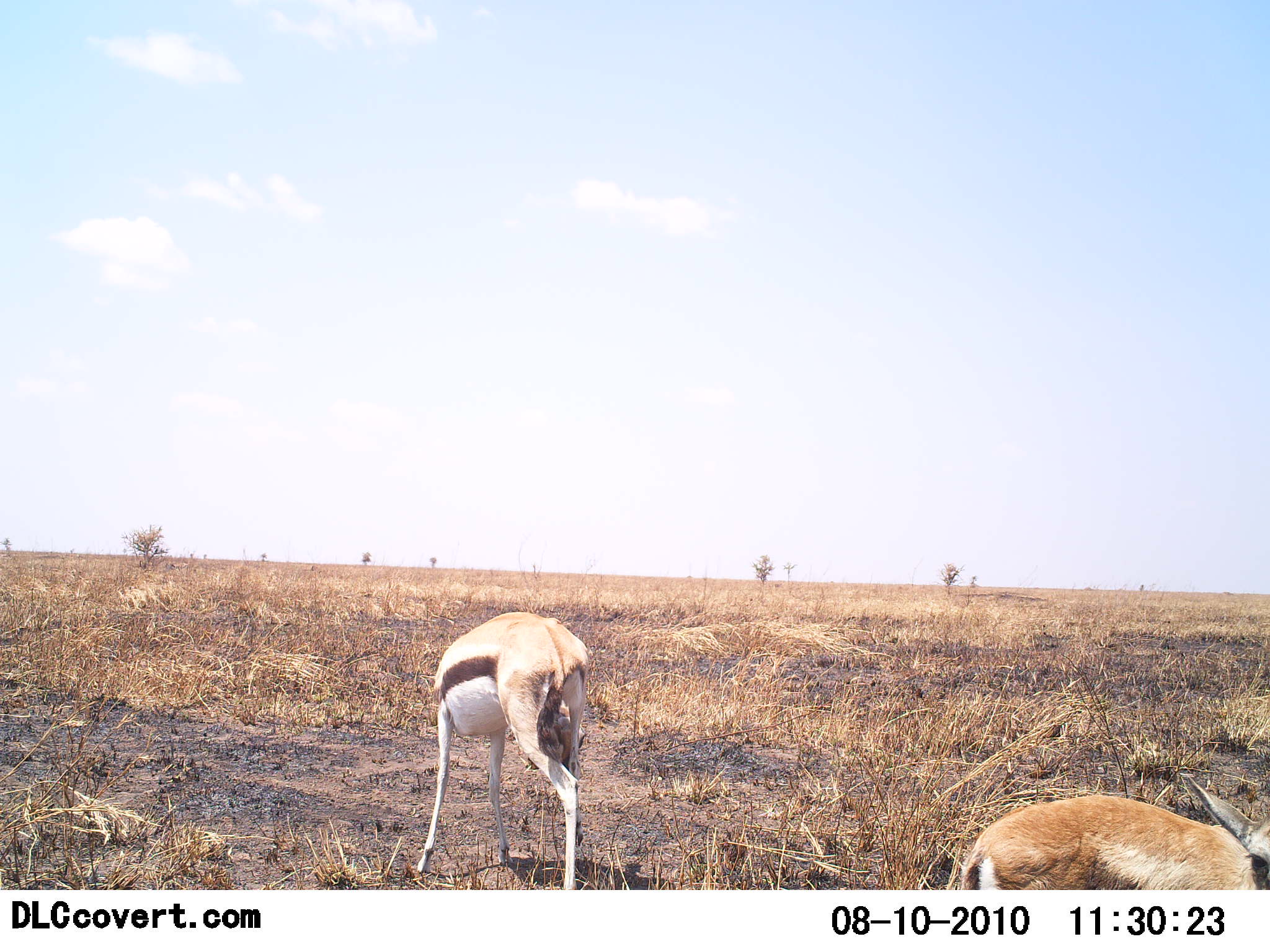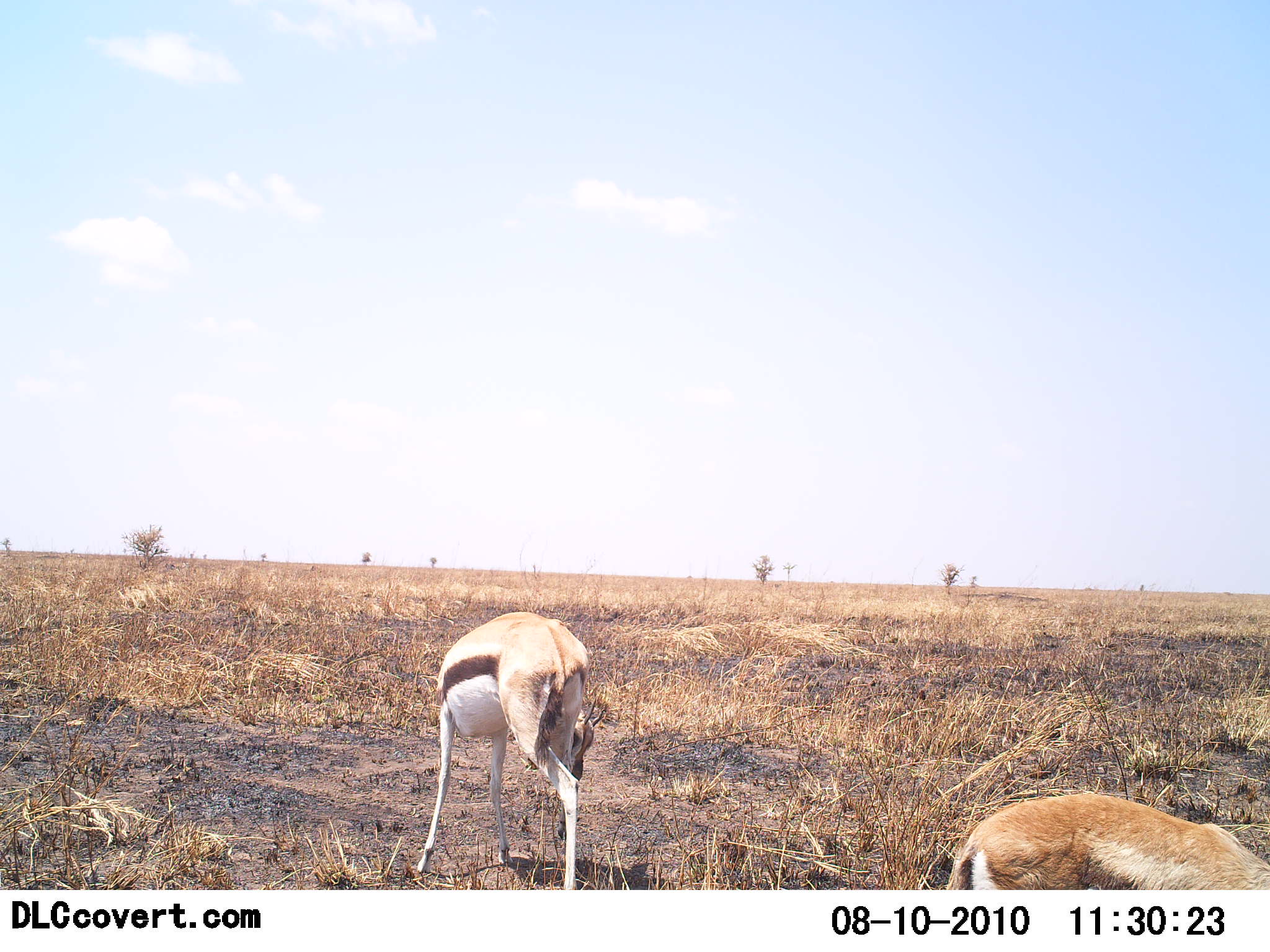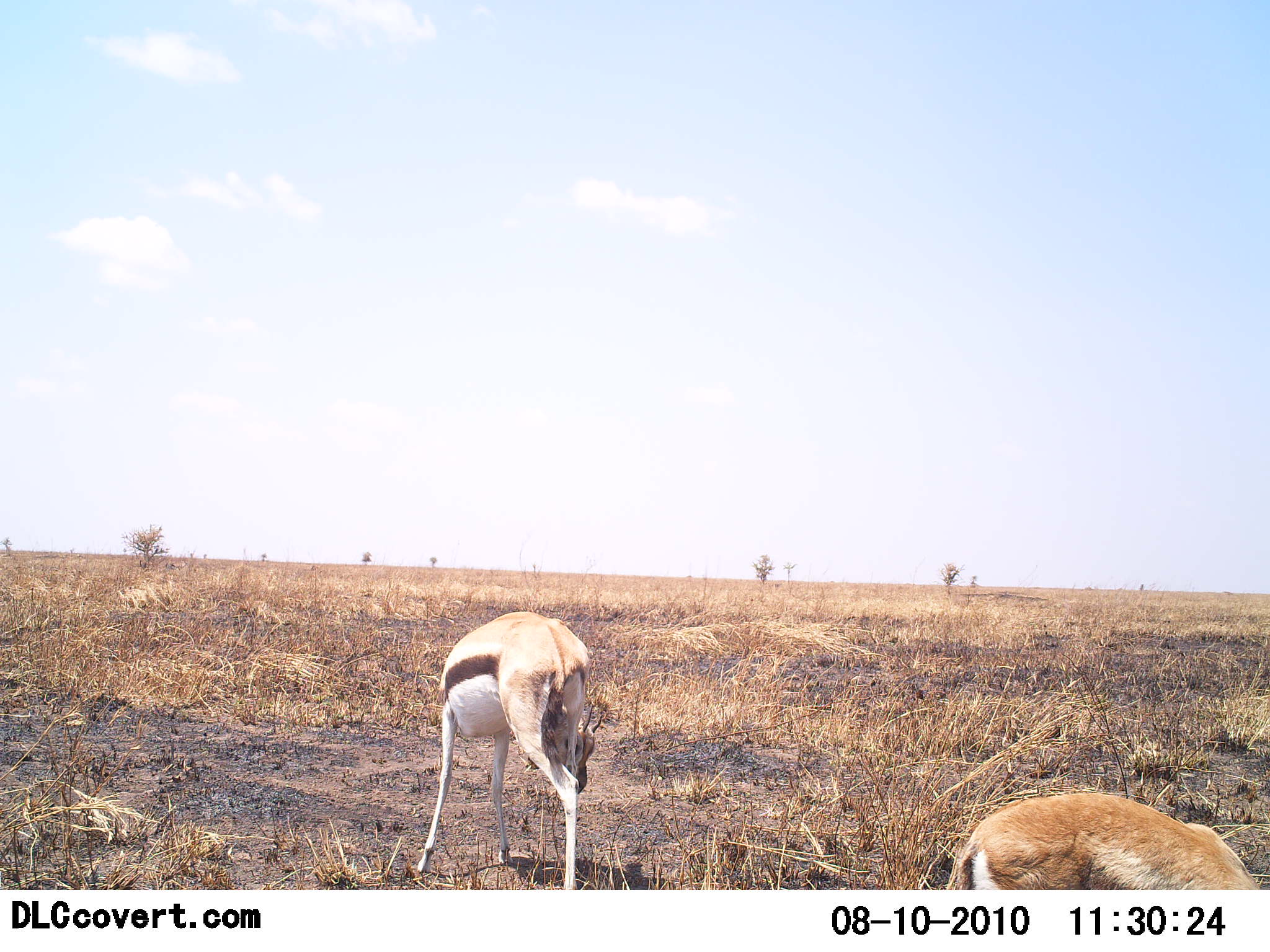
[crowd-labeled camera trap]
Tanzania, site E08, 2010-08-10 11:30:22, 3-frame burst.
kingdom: Animalia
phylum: Chordata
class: Mammalia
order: Artiodactyla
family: Bovidae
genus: Eudorcas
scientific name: Eudorcas thomsonii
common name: thomson's gazelle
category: gazellethomsons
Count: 2.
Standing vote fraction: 57%.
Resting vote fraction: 0%.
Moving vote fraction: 0%.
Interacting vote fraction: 0%.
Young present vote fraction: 0%.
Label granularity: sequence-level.